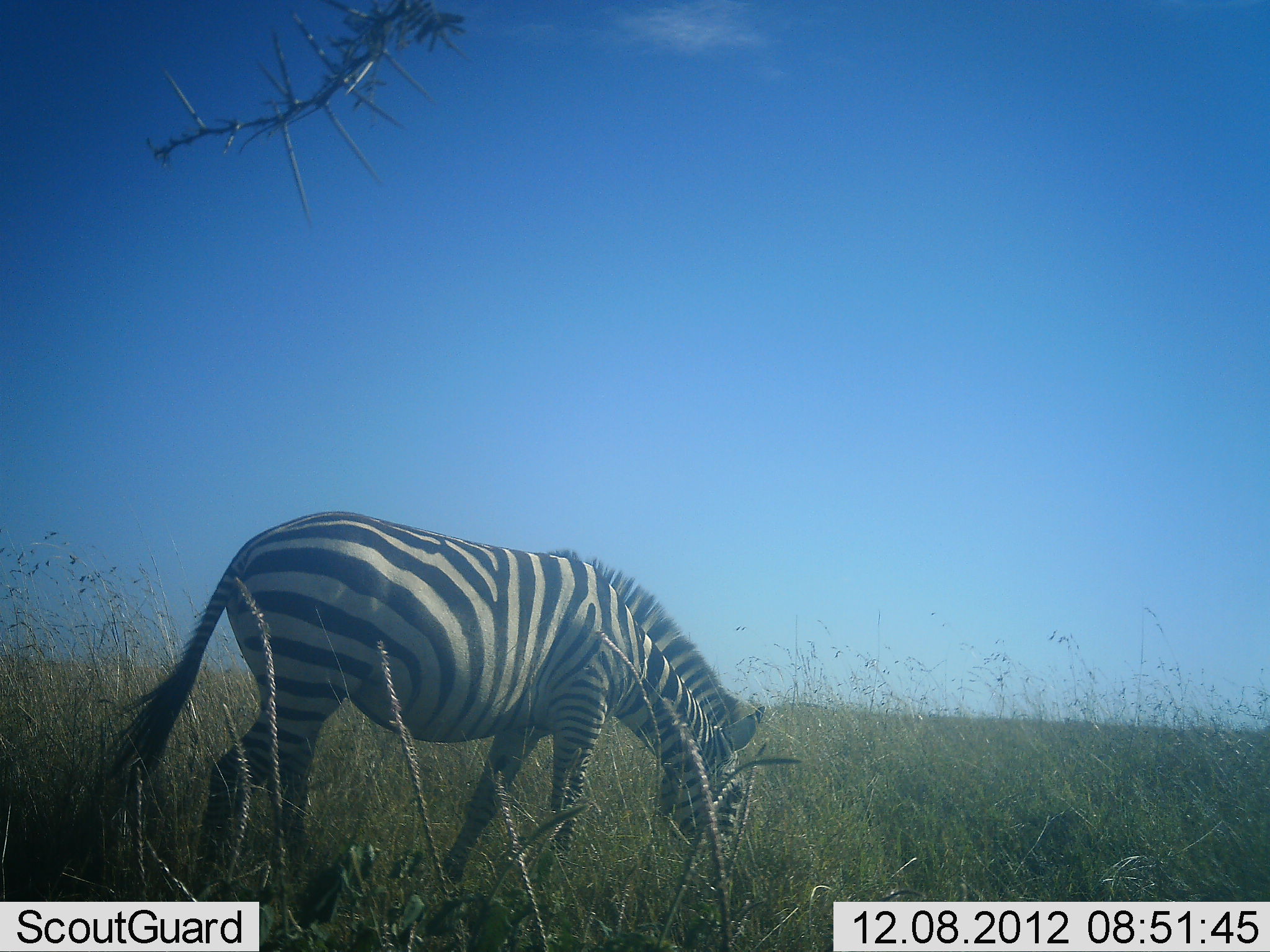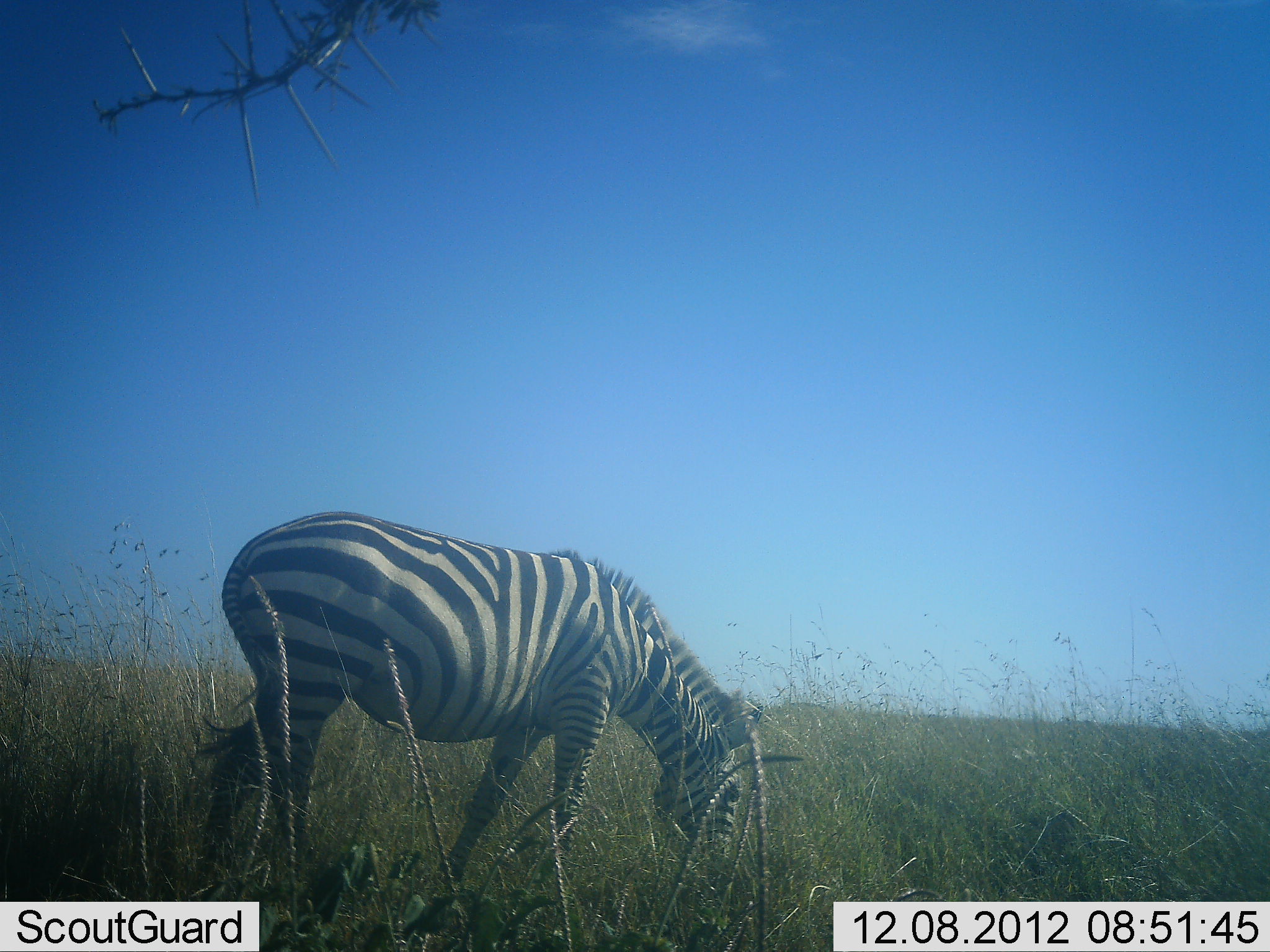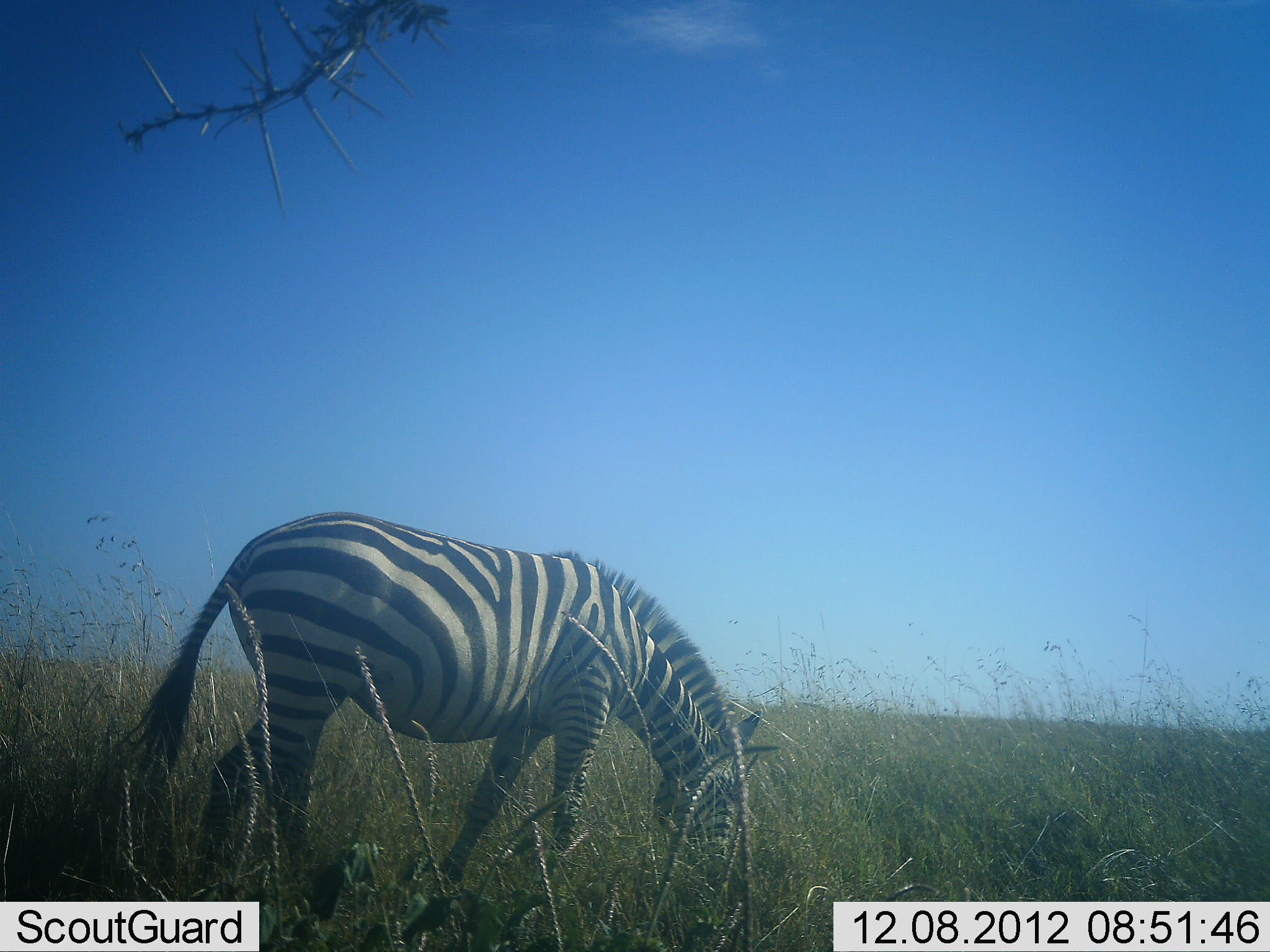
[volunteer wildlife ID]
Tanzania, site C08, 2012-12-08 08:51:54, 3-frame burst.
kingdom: Animalia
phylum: Chordata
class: Mammalia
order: Perissodactyla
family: Equidae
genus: Equus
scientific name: Equus quagga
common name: plains zebra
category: zebra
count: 1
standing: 20%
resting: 0%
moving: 0%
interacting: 0%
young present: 0%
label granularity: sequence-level